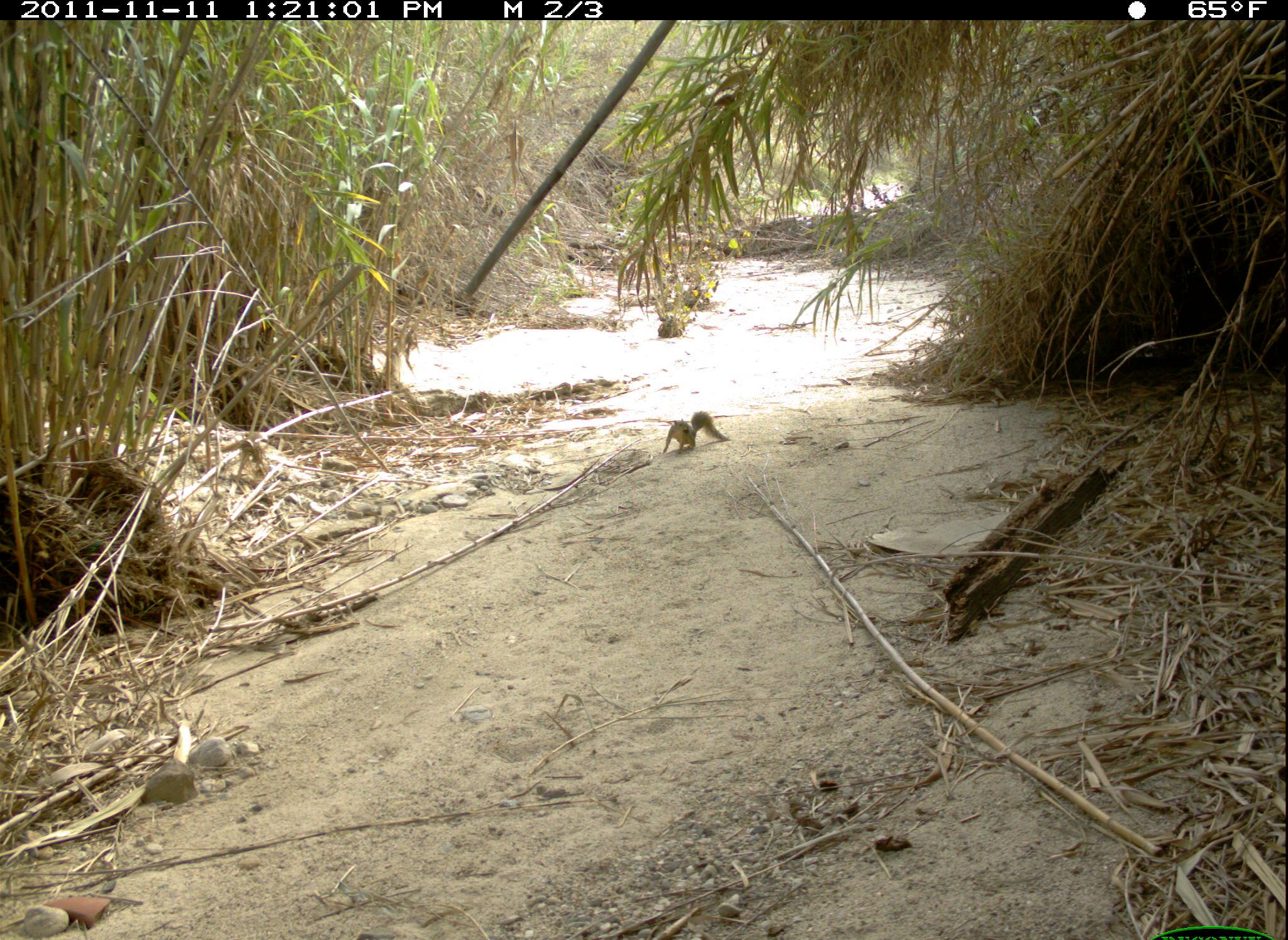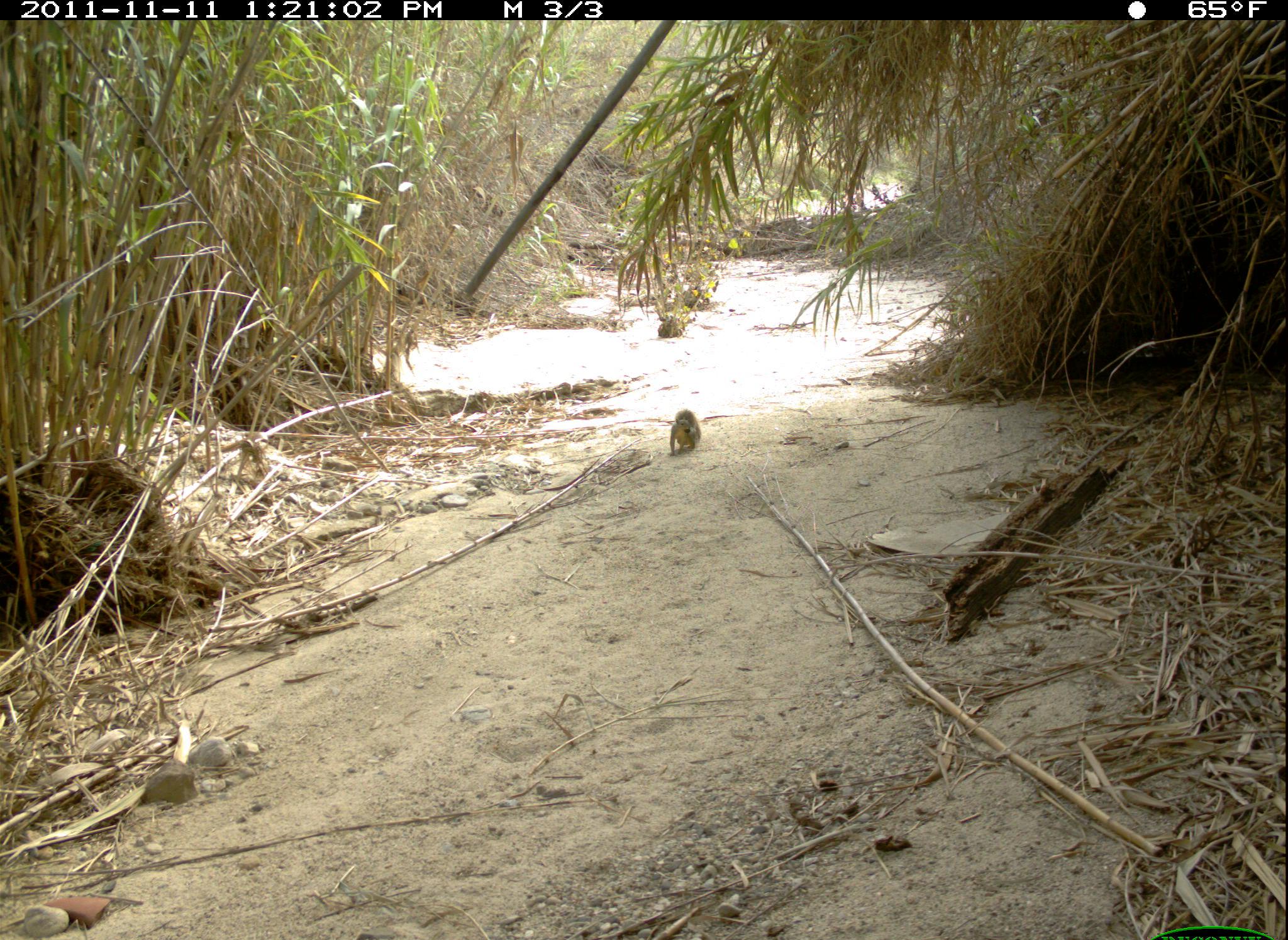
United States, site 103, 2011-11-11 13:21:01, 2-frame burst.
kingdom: Animalia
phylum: Chordata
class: Mammalia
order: Rodentia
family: Sciuridae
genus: Sciurus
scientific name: Sciurus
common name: squirrel